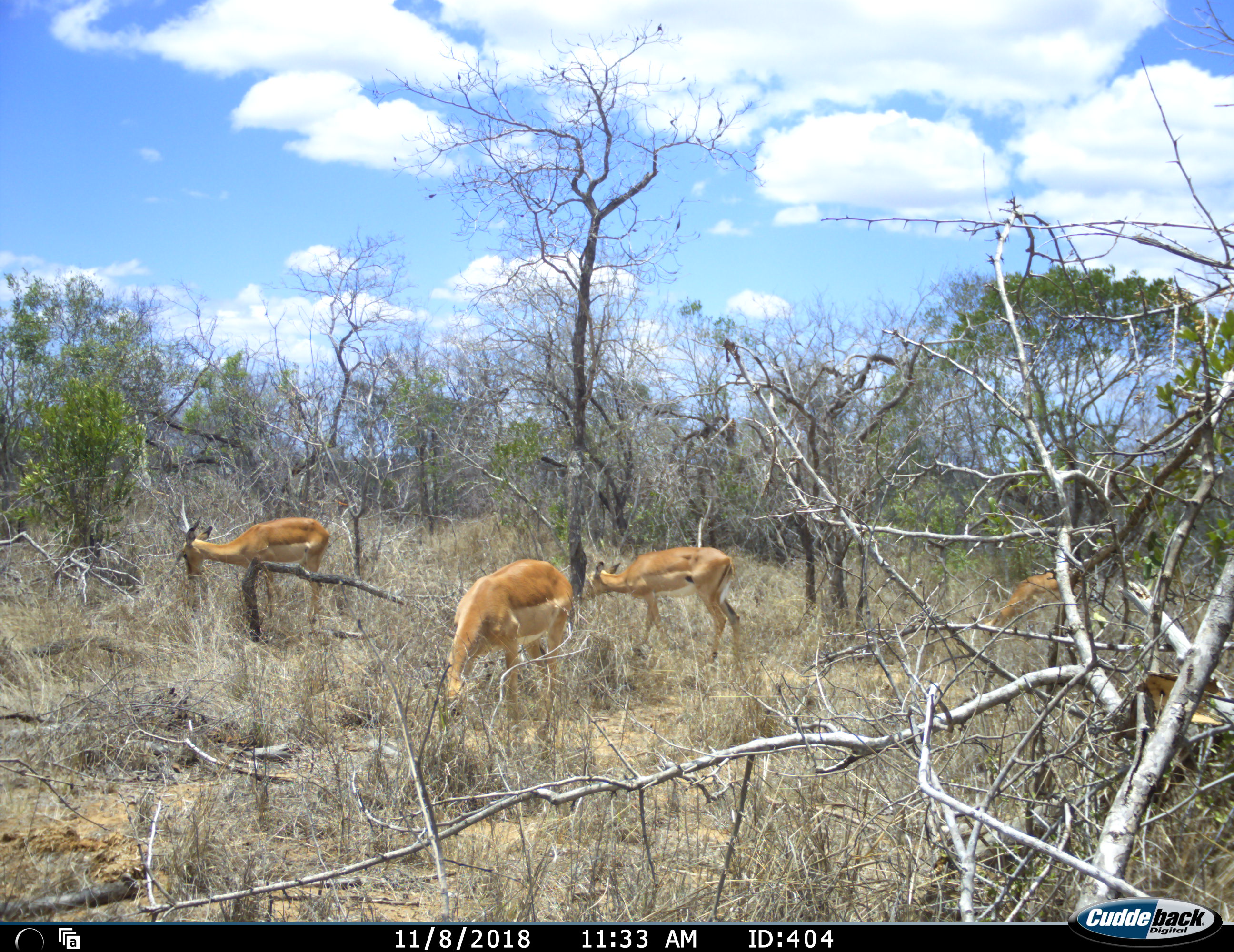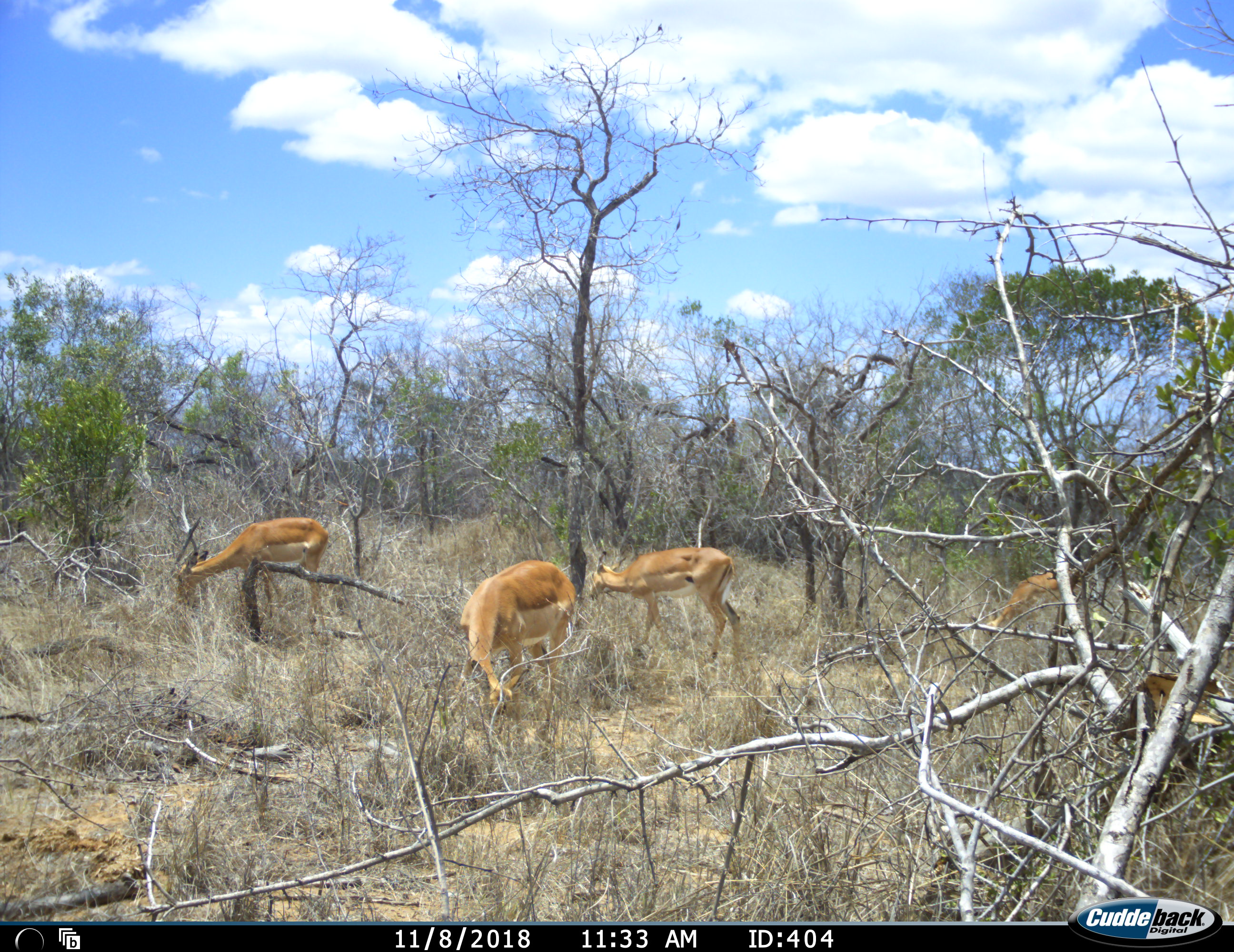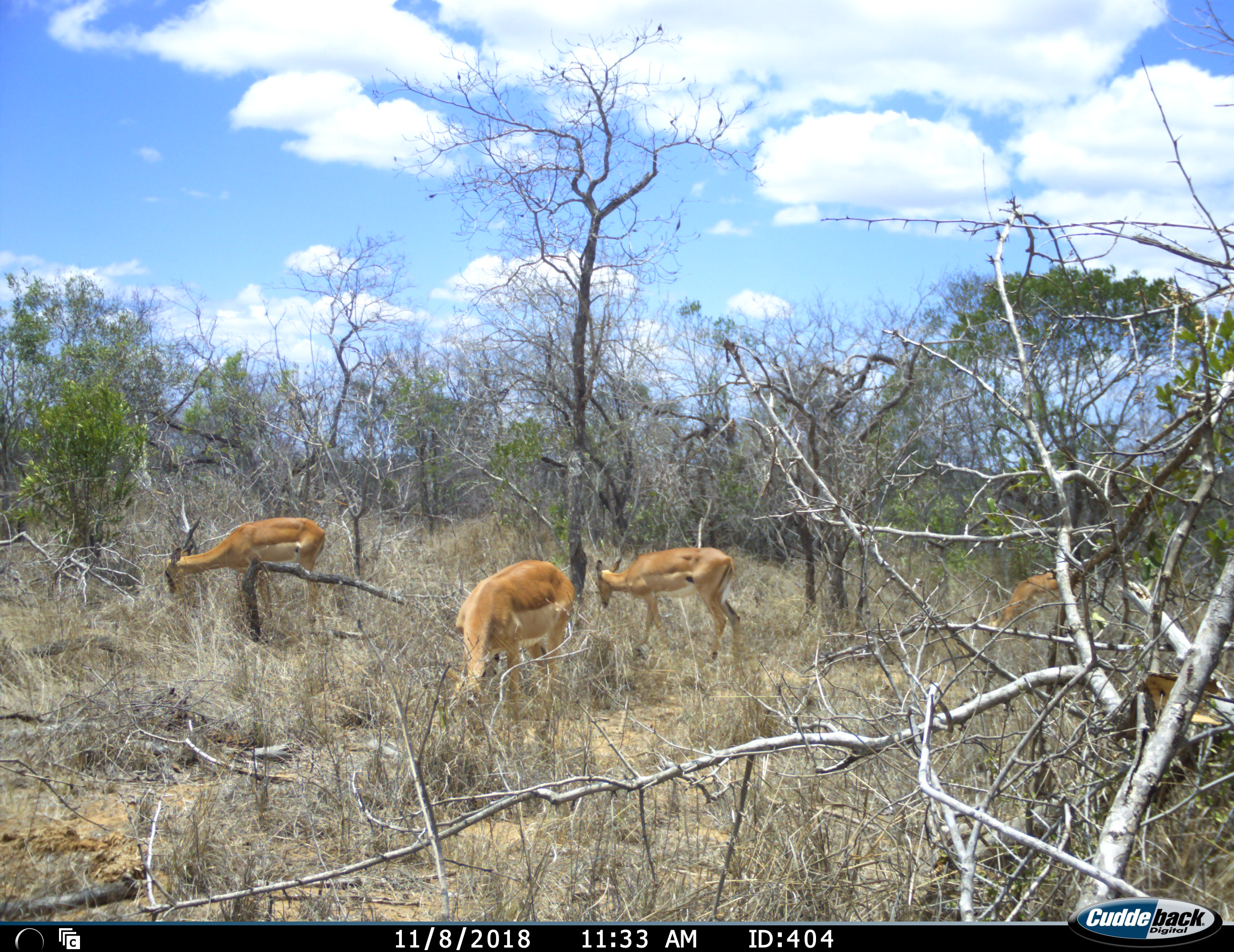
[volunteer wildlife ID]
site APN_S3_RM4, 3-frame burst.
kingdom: Animalia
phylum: Chordata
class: Mammalia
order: Artiodactyla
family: Bovidae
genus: Aepyceros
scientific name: Aepyceros melampus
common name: impala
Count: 4.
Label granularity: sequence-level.